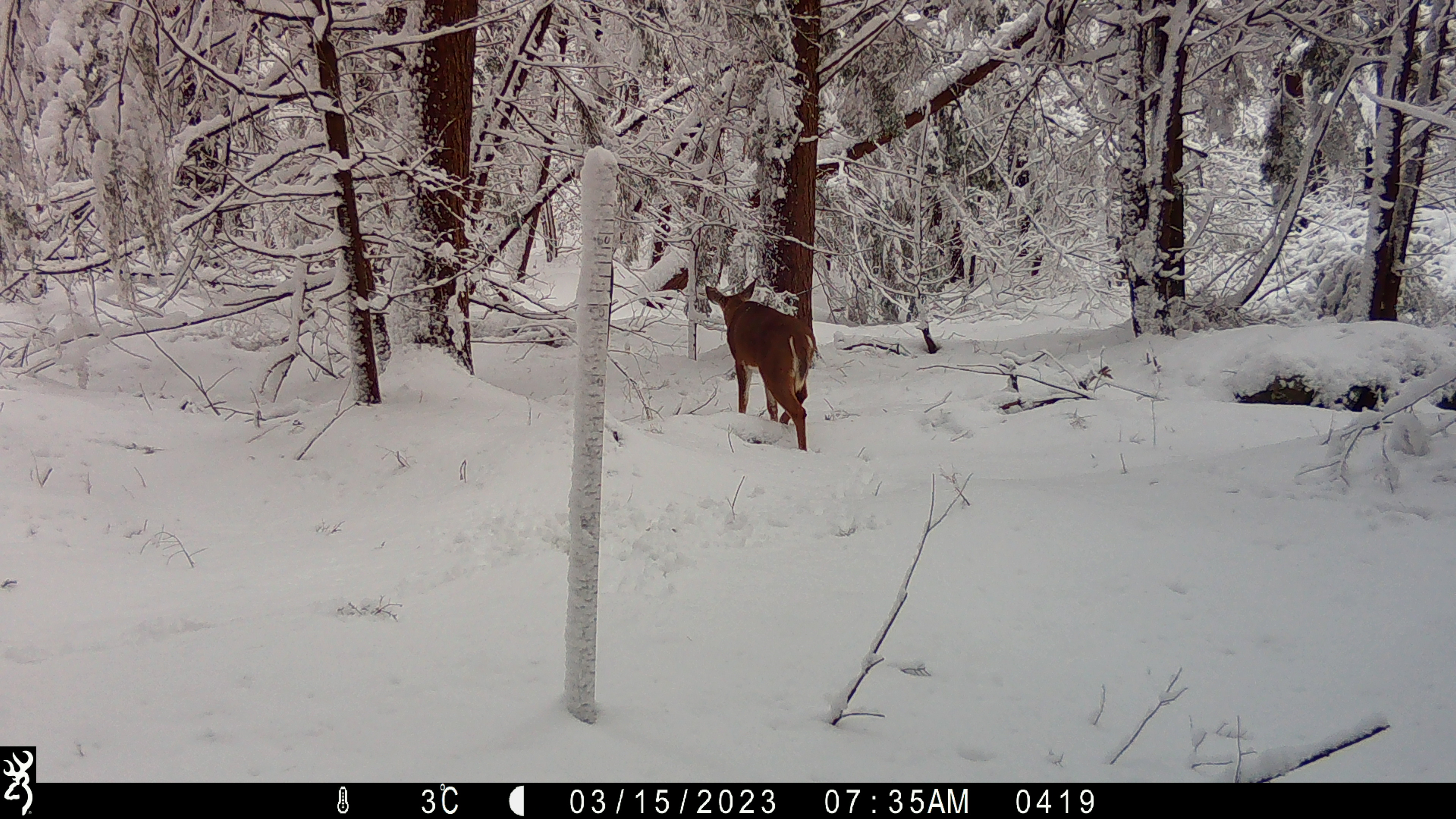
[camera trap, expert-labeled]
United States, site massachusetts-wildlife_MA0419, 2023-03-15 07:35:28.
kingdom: Animalia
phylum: Chordata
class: Mammalia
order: Artiodactyla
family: Cervidae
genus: Odocoileus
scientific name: Odocoileus virginianus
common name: white-tailed deer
White-tailed deer (Odocoileus virginianus).